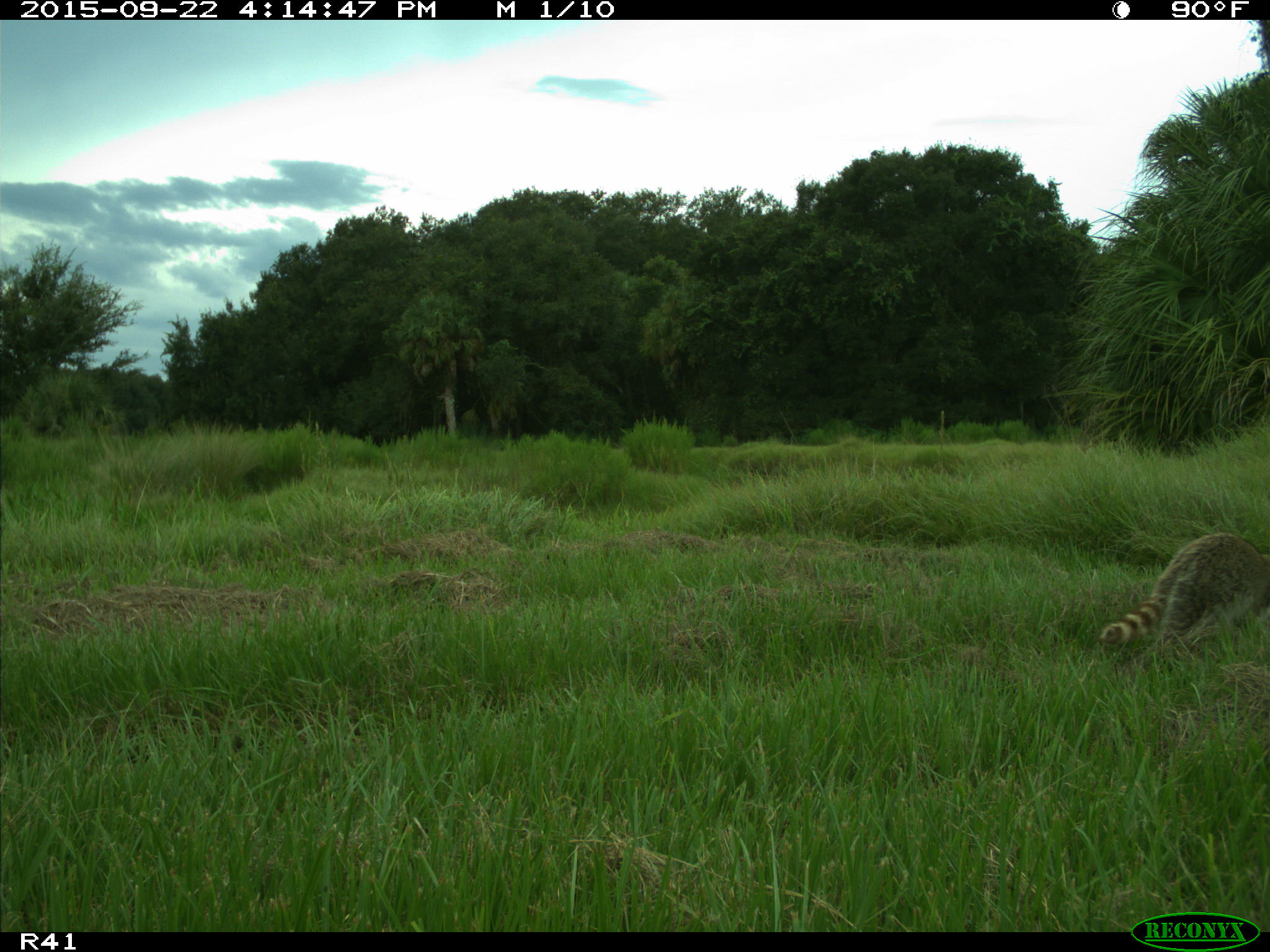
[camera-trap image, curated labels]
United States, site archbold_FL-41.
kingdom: Animalia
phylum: Chordata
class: Mammalia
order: Carnivora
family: Procyonidae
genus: Procyon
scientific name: Procyon lotor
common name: common raccoon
Procyon lotor (common raccoon).